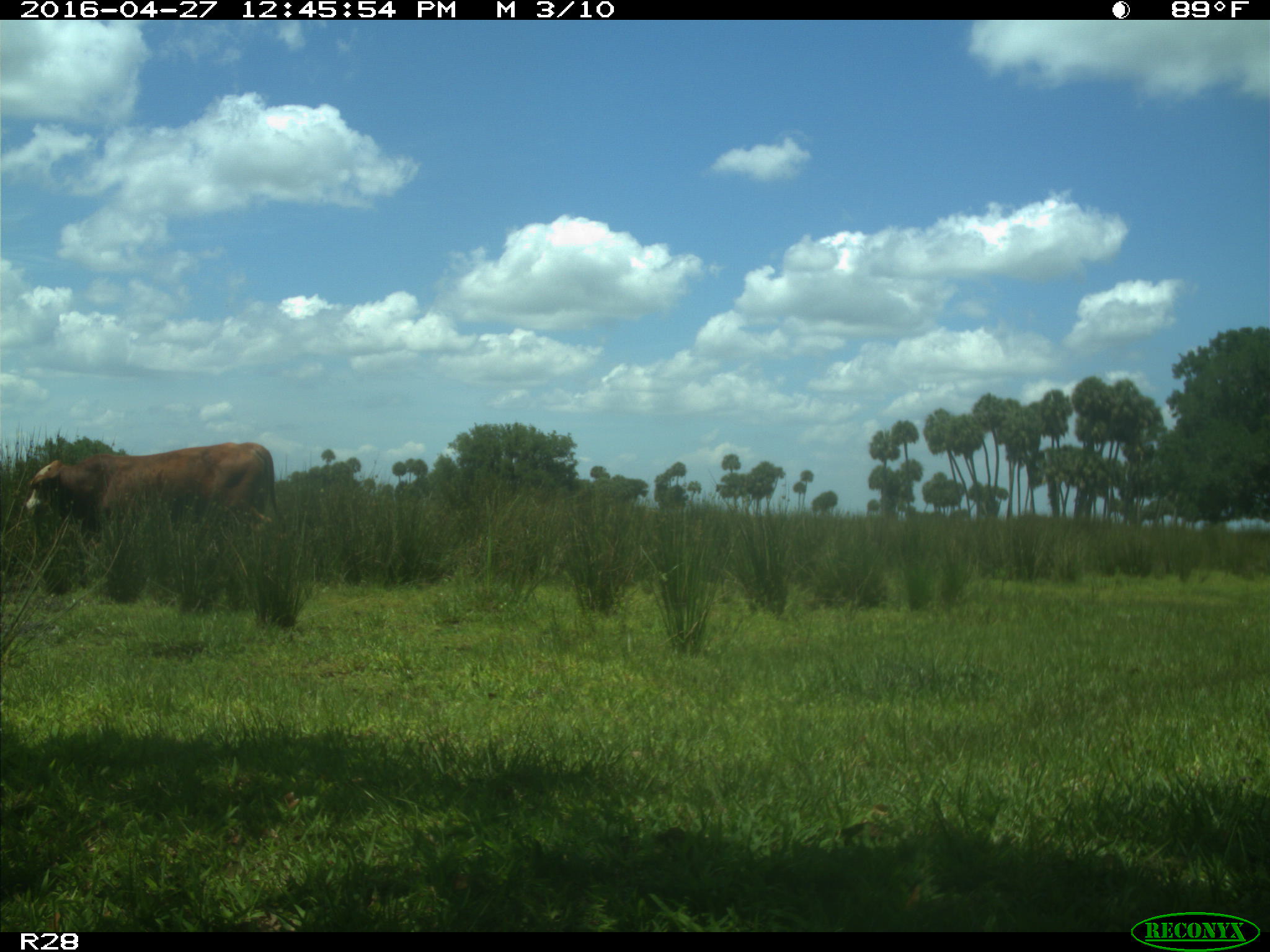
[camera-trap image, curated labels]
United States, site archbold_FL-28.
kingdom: Animalia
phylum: Chordata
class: Mammalia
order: Artiodactyla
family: Bovidae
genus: Bos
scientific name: Bos taurus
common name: domestic cow